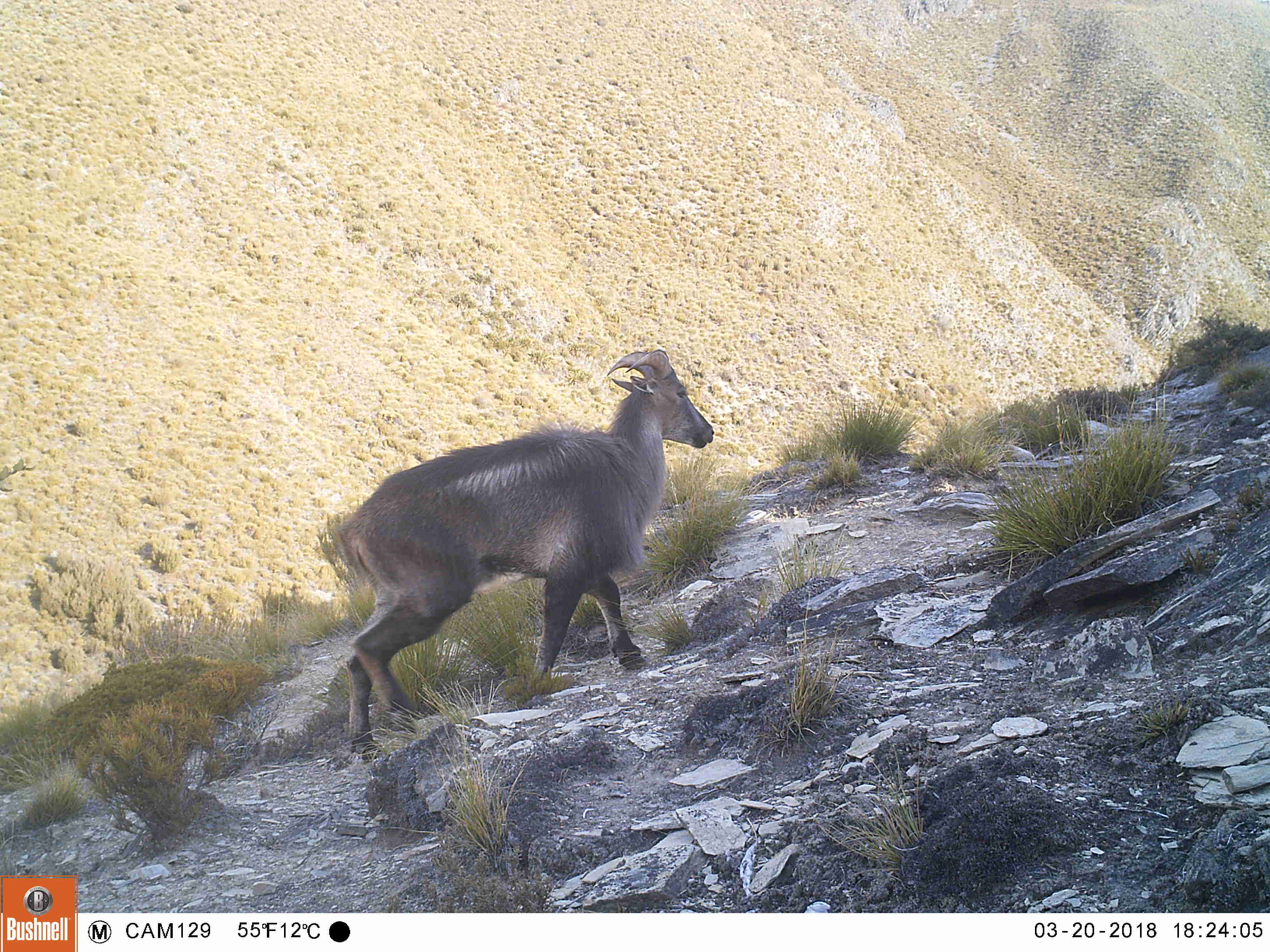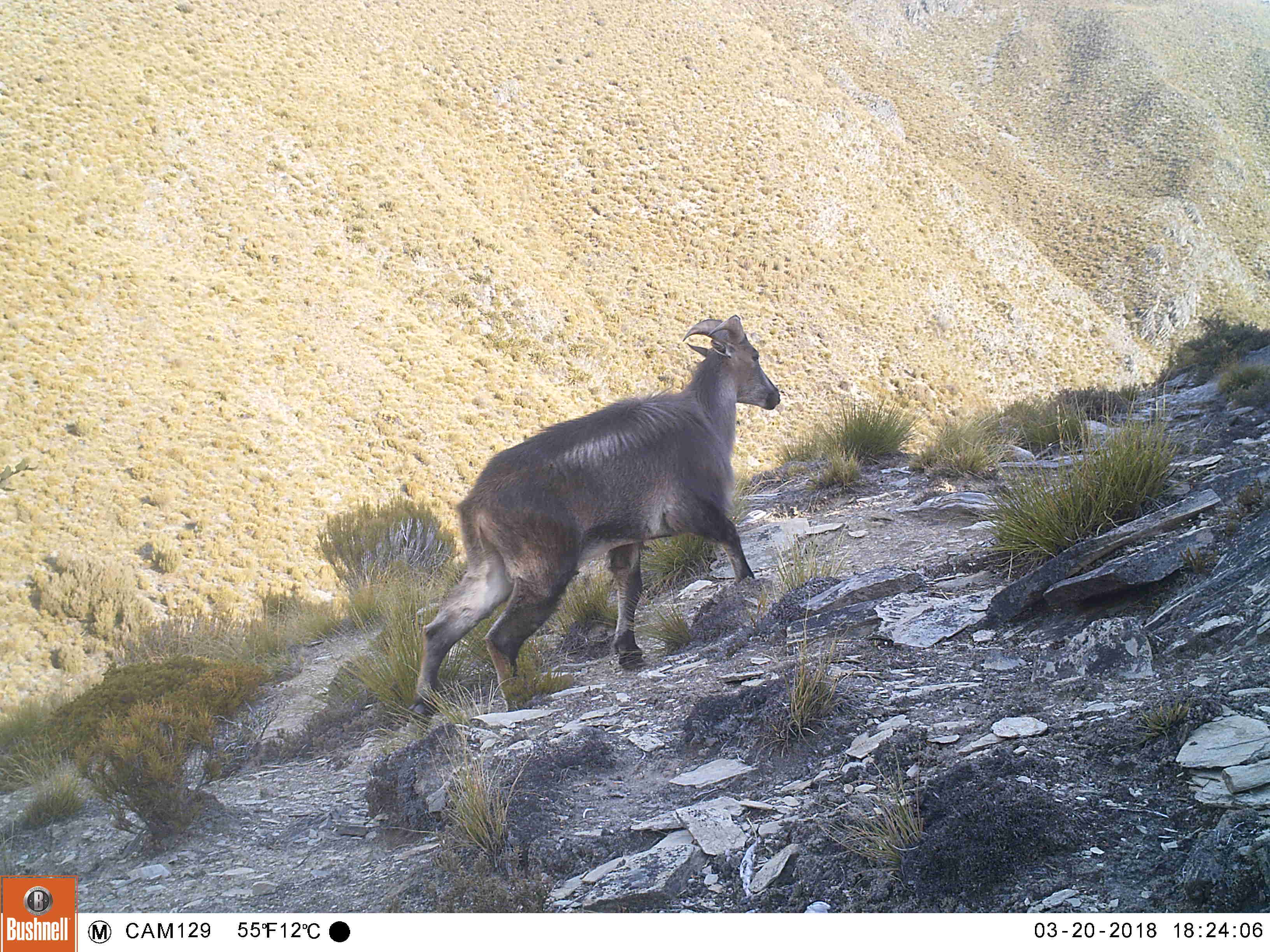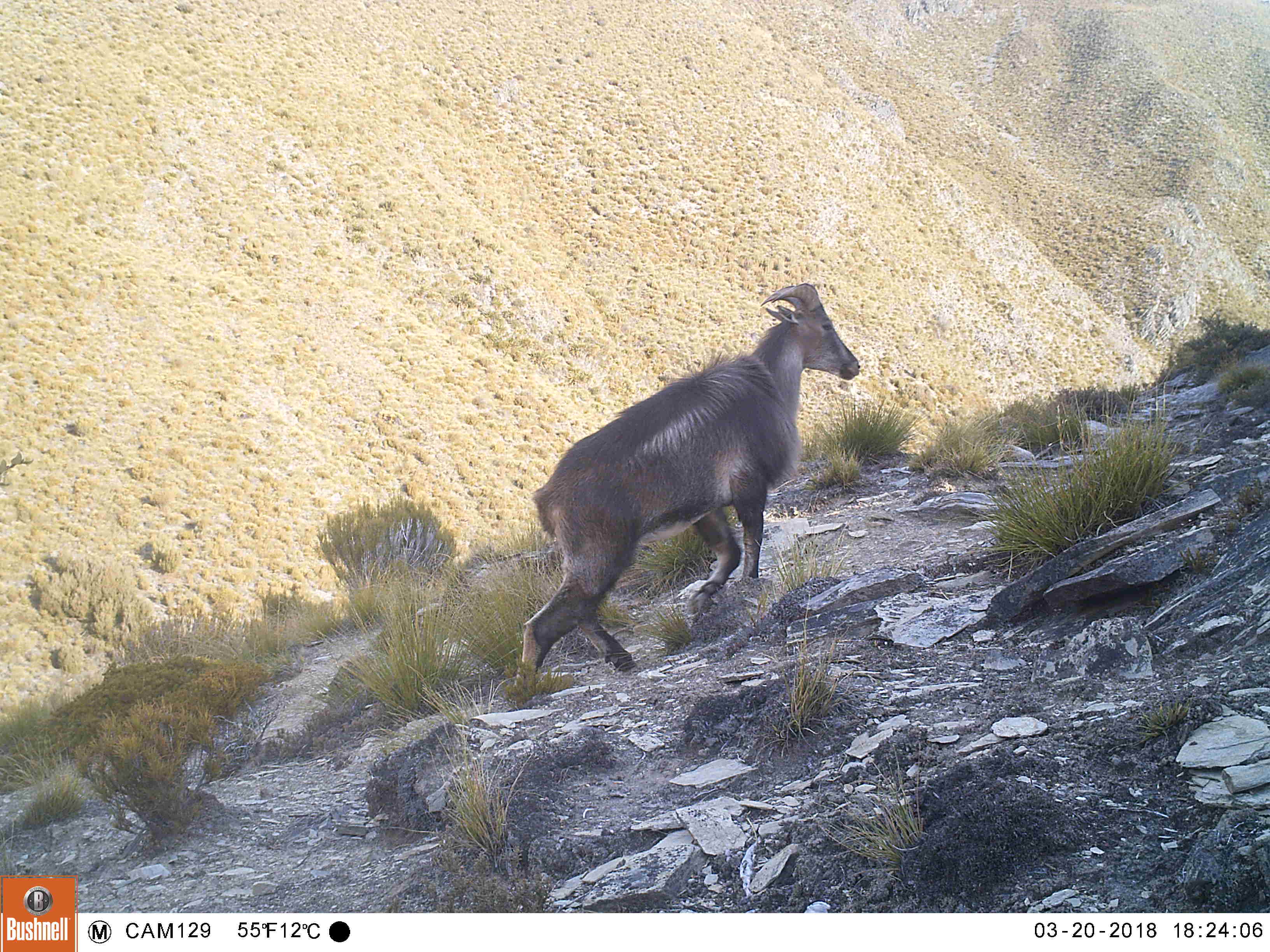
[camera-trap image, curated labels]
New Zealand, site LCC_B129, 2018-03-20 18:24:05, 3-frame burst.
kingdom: Animalia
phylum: Chordata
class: Mammalia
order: Artiodactyla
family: Bovidae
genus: Nilgiritragus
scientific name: Nilgiritragus hylocrius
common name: tahr